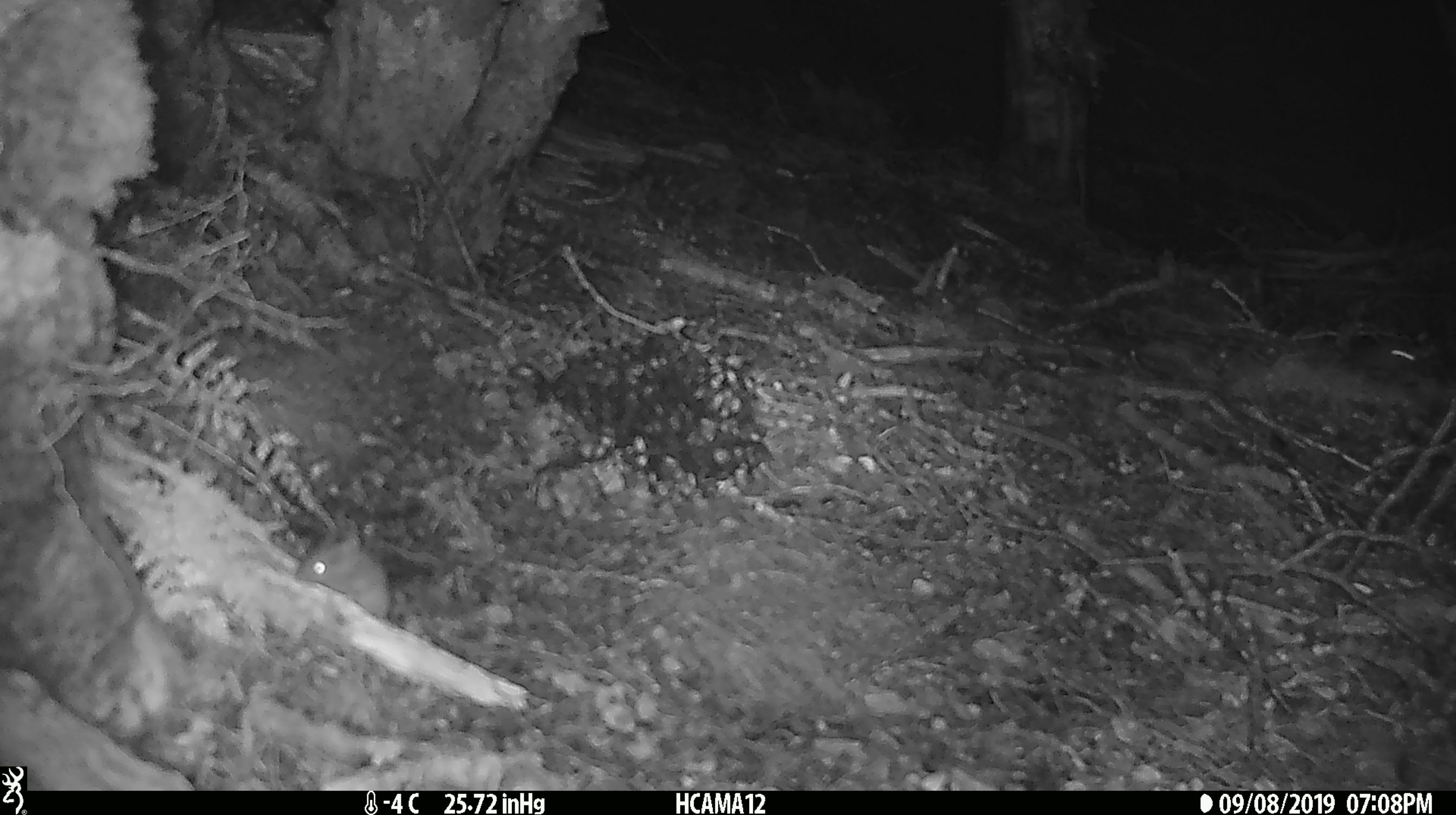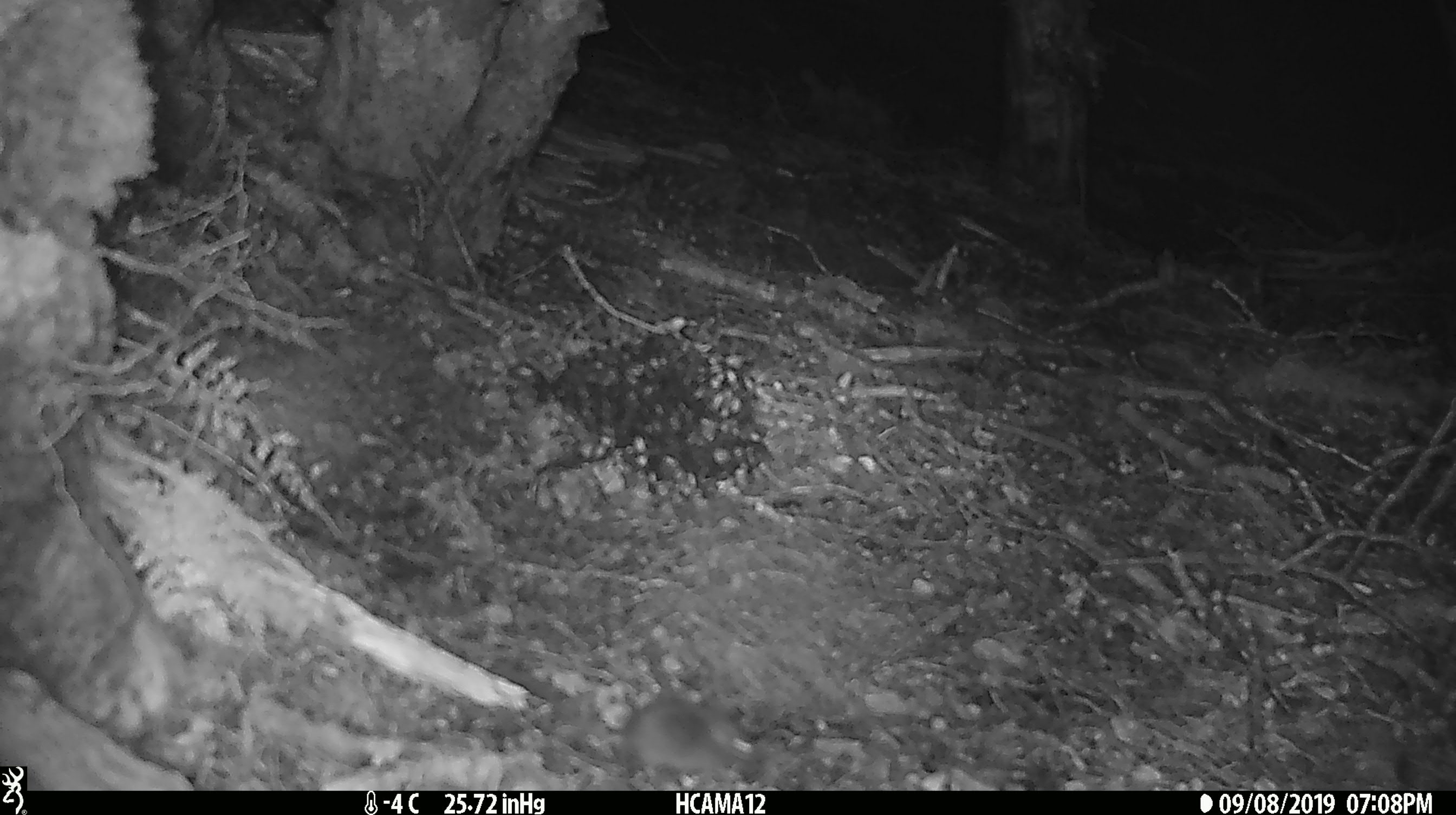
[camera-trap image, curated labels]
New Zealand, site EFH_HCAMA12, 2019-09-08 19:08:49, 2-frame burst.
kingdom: Animalia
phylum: Chordata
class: Mammalia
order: Rodentia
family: Muridae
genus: Mus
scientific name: Mus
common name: mouse